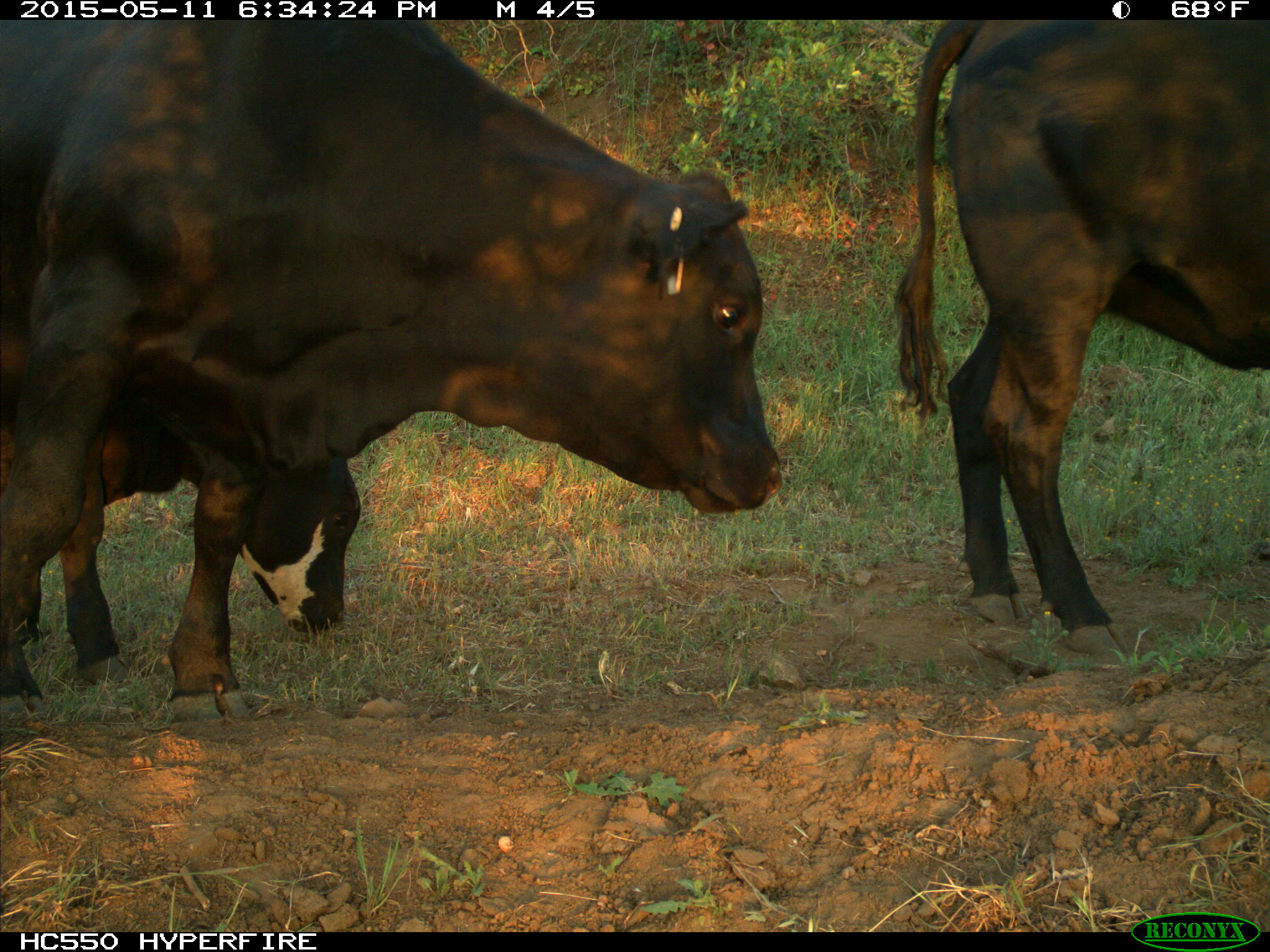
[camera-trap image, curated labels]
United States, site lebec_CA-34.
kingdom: Animalia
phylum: Chordata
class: Mammalia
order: Artiodactyla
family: Bovidae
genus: Bos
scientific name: Bos taurus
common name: domestic cow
Bos taurus (domestic cow).